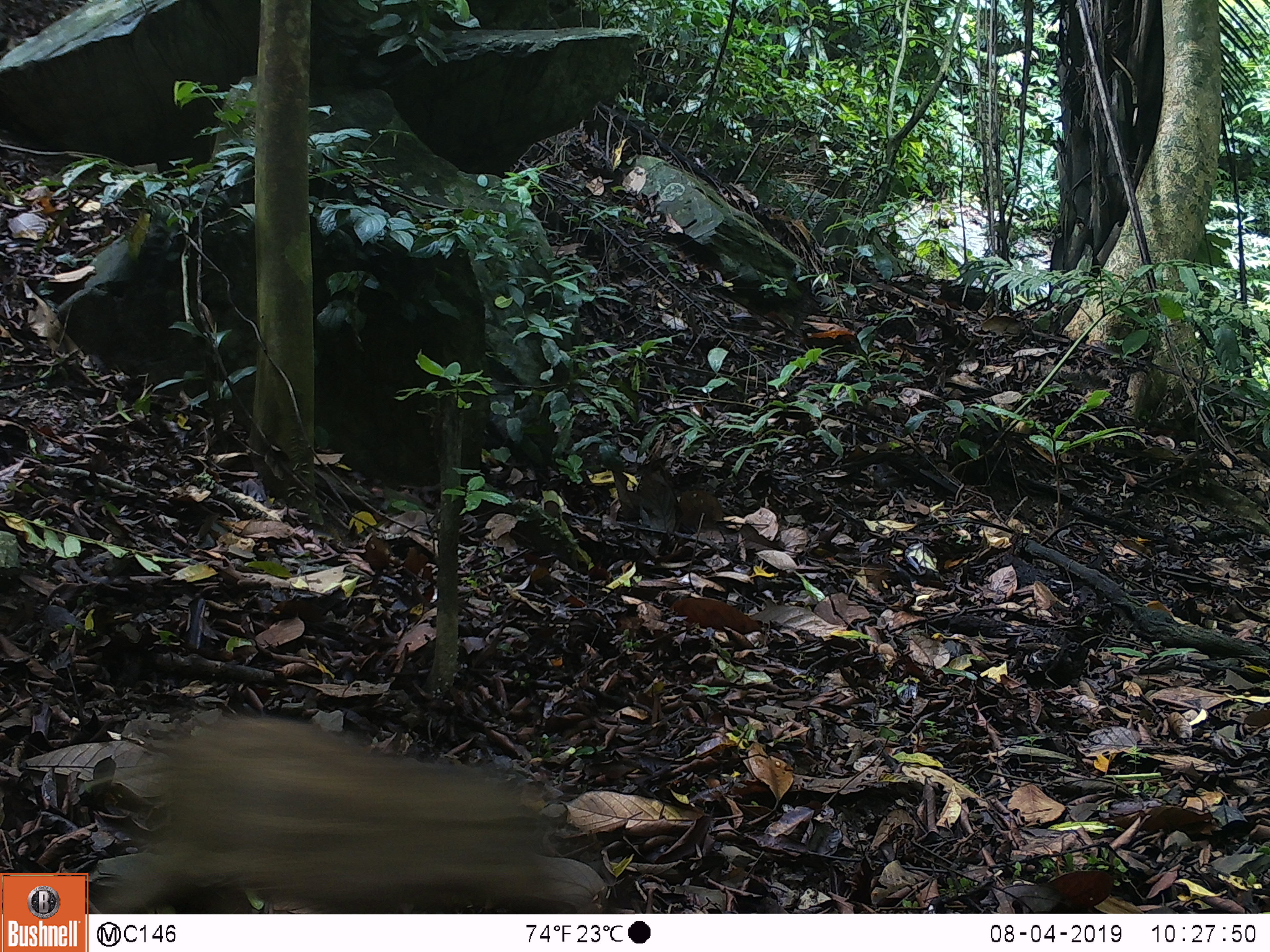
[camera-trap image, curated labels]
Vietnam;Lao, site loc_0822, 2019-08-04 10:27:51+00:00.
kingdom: Animalia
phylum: Chordata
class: Mammalia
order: Artiodactyla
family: Suidae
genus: Sus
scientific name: Sus scrofa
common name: eurasian wild pig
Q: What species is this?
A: Eurasian wild pig (Sus scrofa).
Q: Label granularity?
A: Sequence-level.